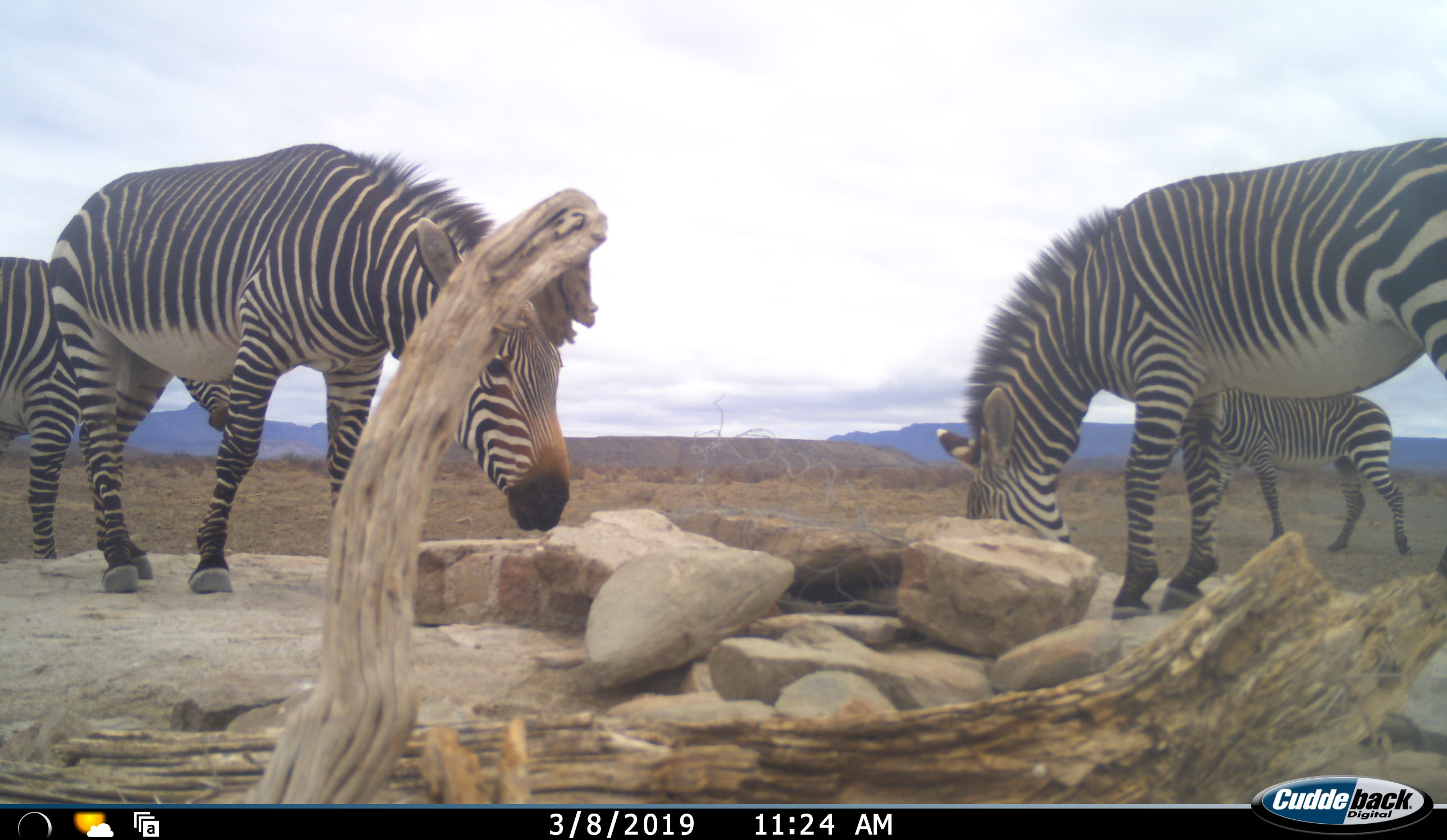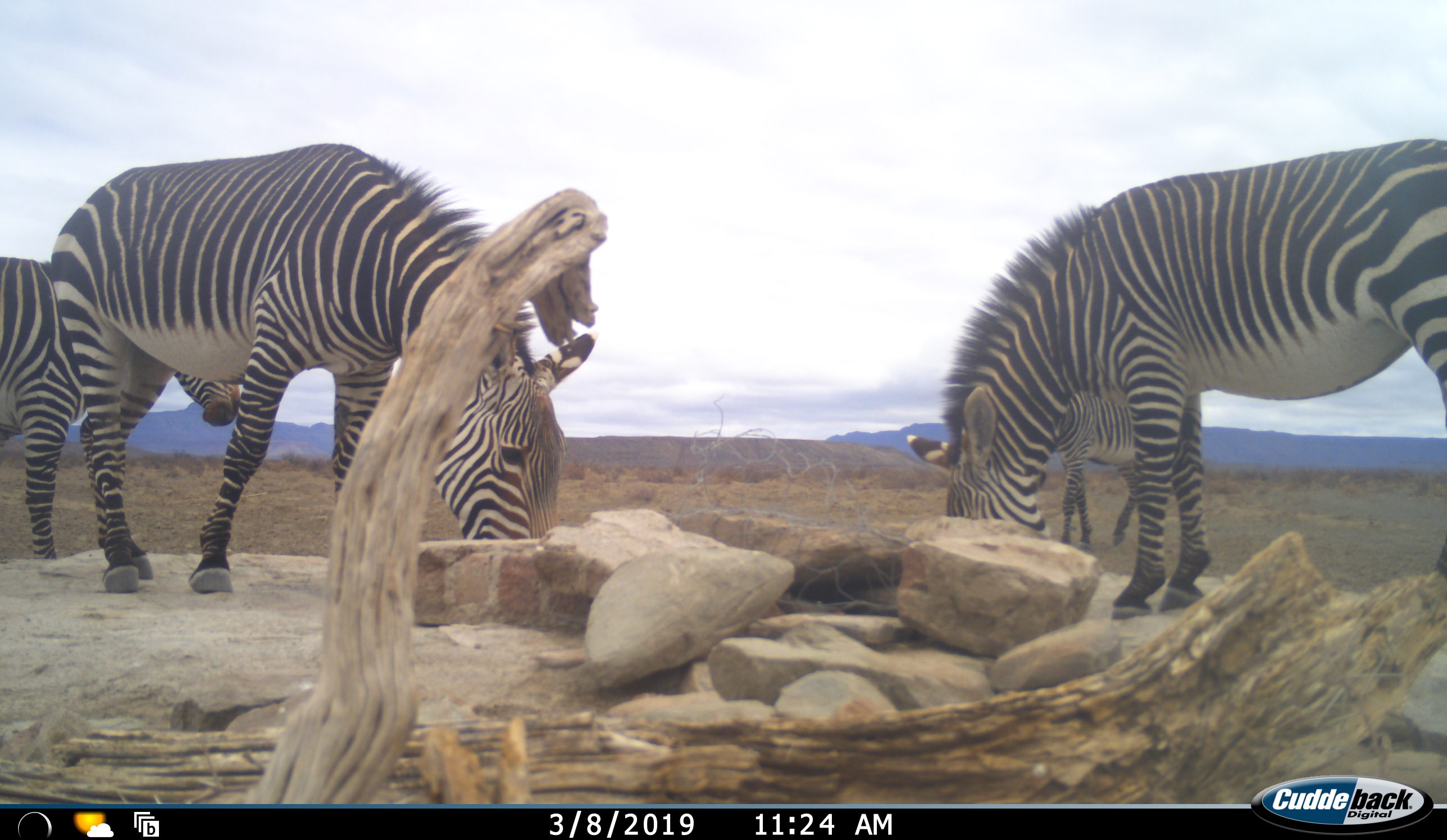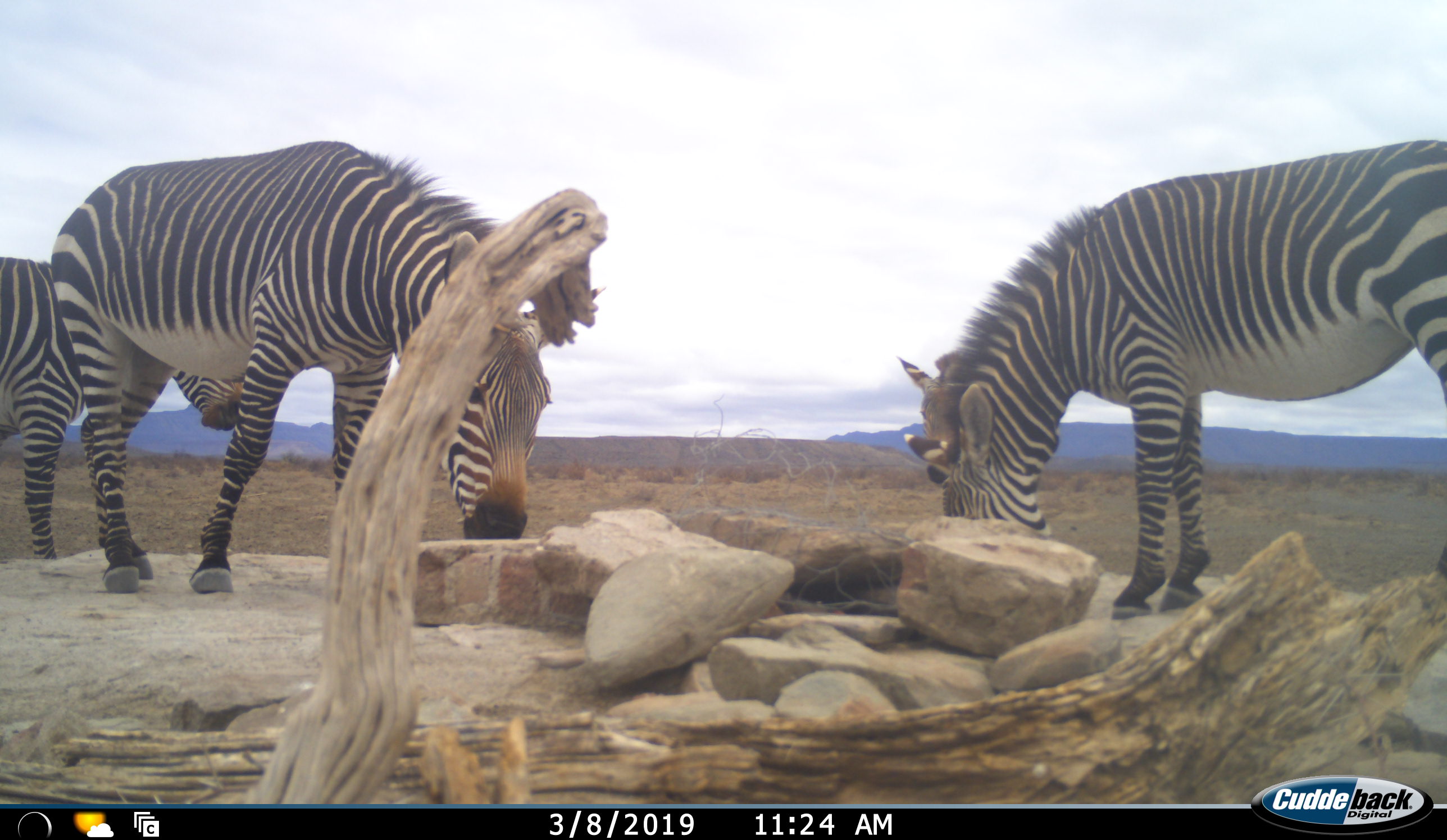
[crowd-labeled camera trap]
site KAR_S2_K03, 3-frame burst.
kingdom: Animalia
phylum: Chordata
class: Mammalia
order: Perissodactyla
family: Equidae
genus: Equus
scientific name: Equus zebra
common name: mountain zebra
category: zebramountain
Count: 4.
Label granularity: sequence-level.